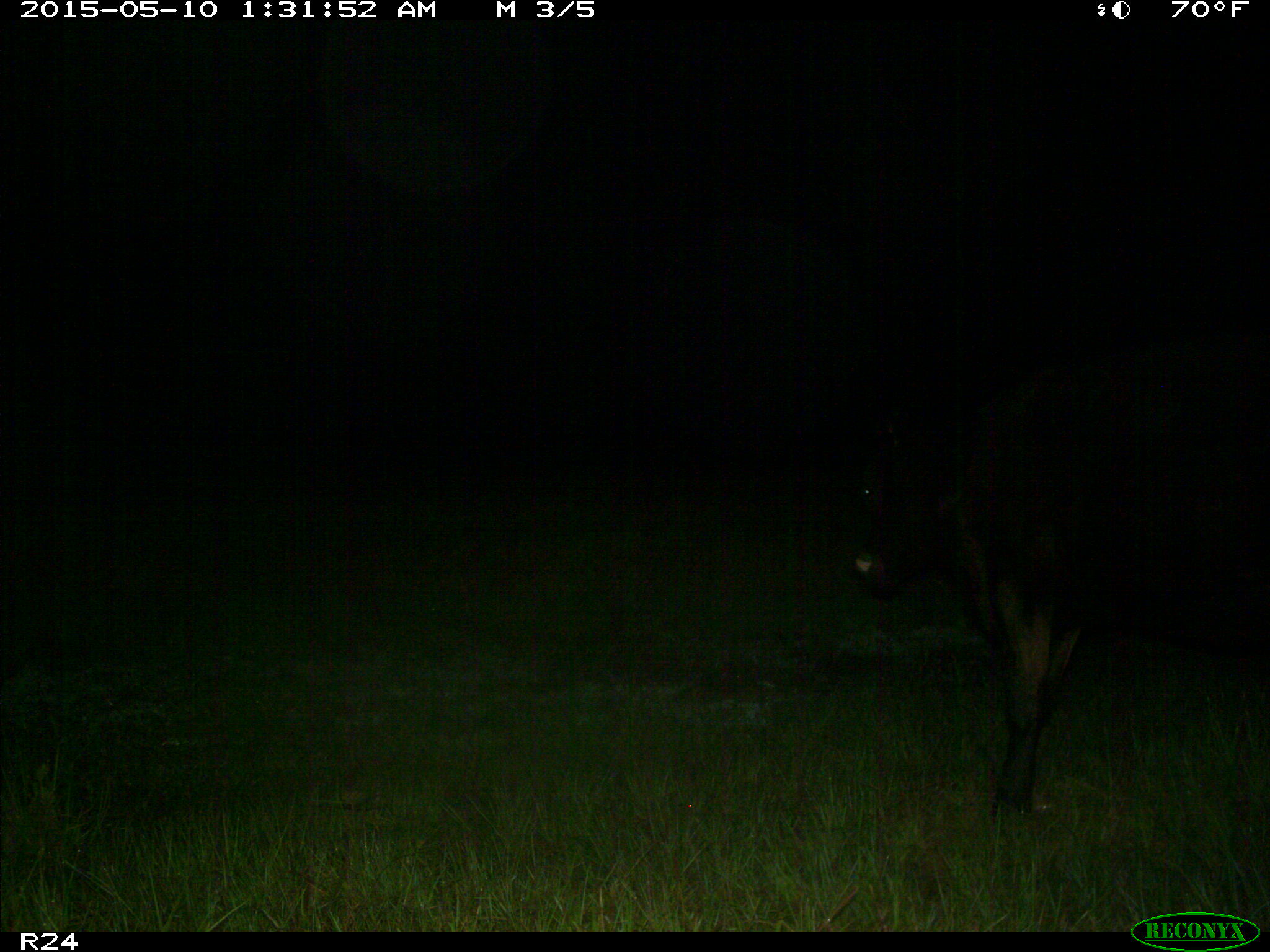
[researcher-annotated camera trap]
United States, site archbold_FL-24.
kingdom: Animalia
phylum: Chordata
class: Mammalia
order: Artiodactyla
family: Bovidae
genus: Bos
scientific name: Bos taurus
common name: domestic cow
Bos taurus (domestic cow).